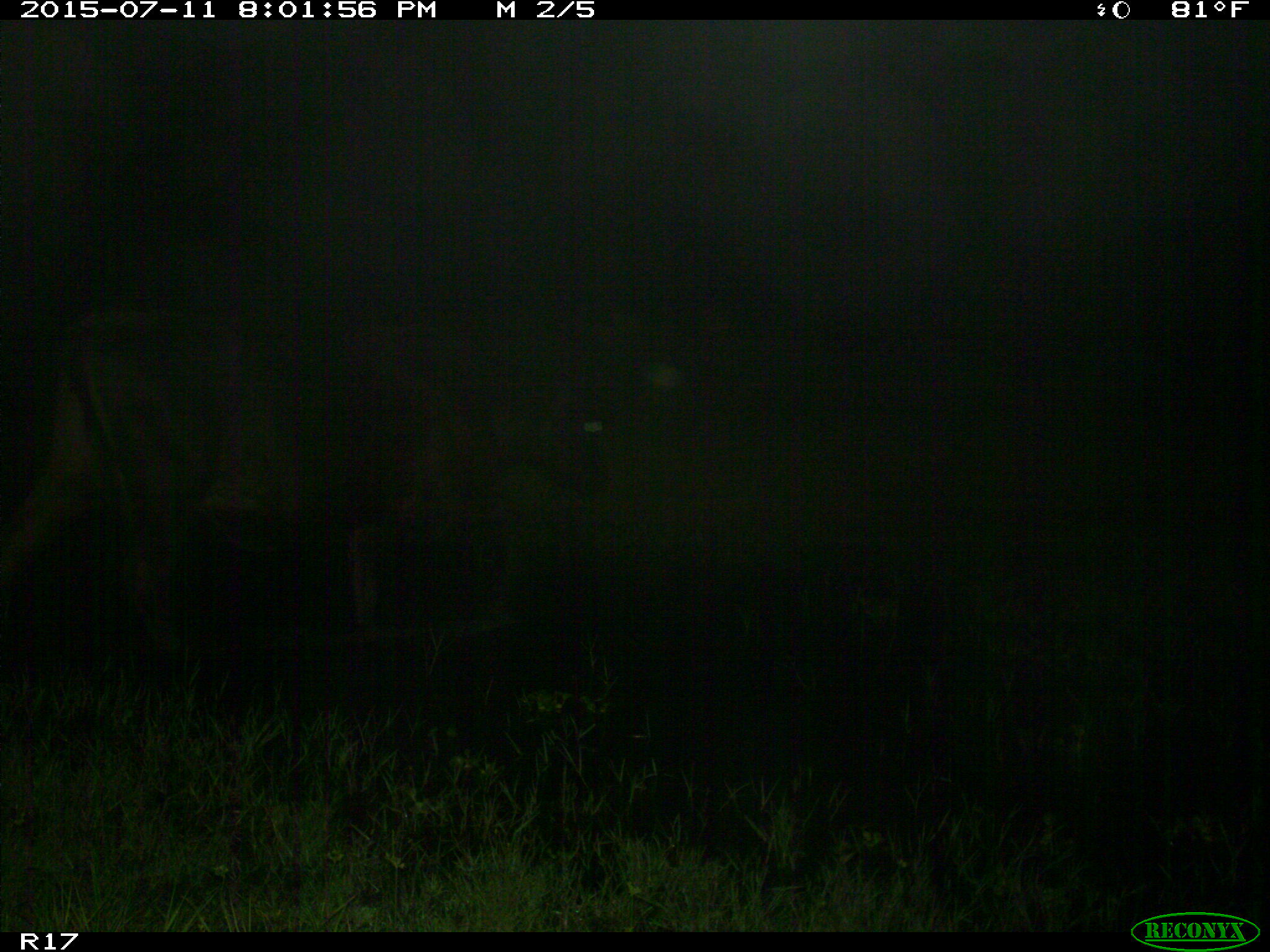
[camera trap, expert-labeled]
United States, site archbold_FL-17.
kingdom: Animalia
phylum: Chordata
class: Mammalia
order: Artiodactyla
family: Bovidae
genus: Bos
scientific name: Bos taurus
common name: domestic cow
Bos taurus (domestic cow).